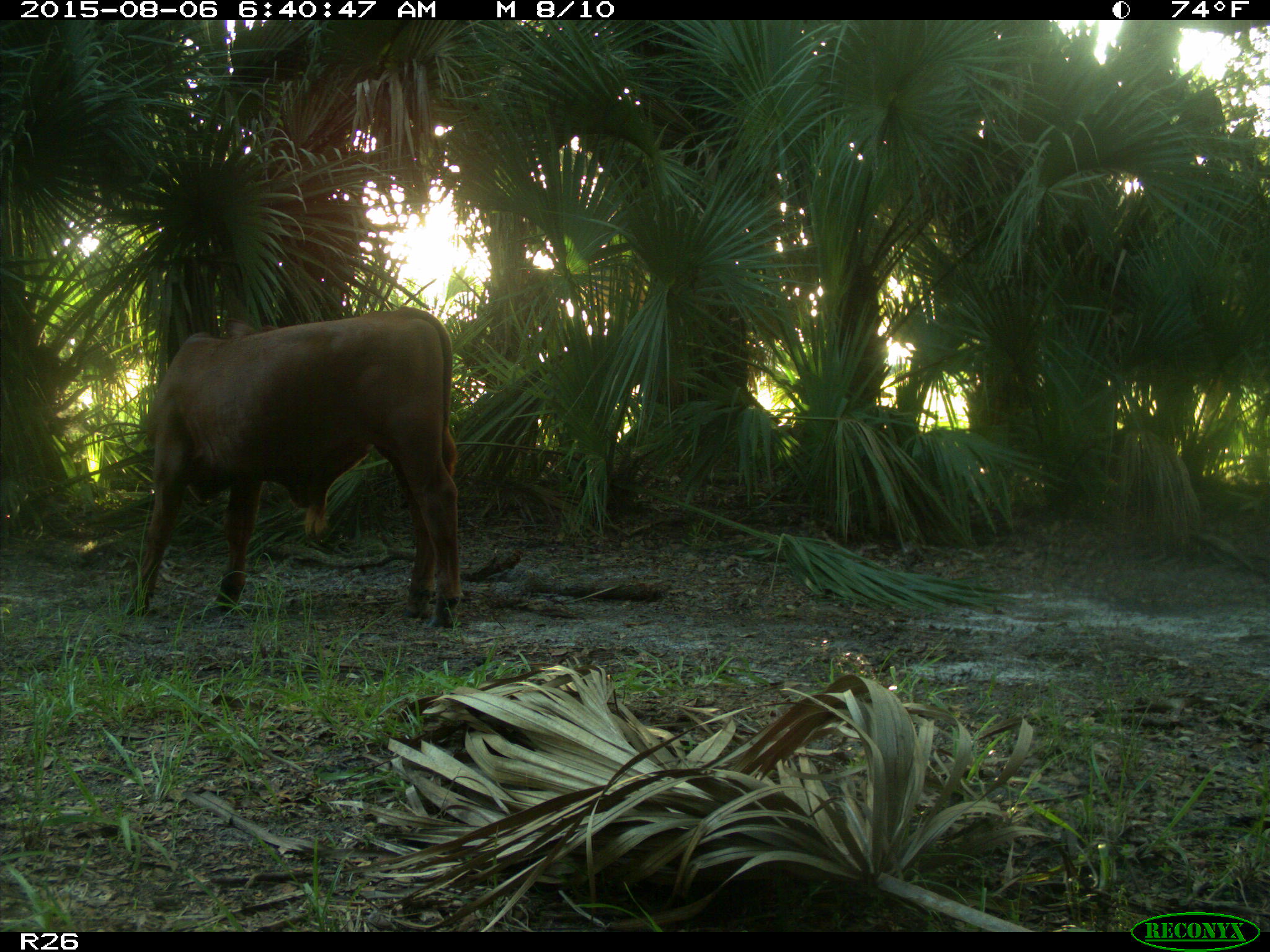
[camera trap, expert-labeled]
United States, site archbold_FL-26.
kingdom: Animalia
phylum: Chordata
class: Mammalia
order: Artiodactyla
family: Bovidae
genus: Bos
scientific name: Bos taurus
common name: domestic cow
Bos taurus (domestic cow).